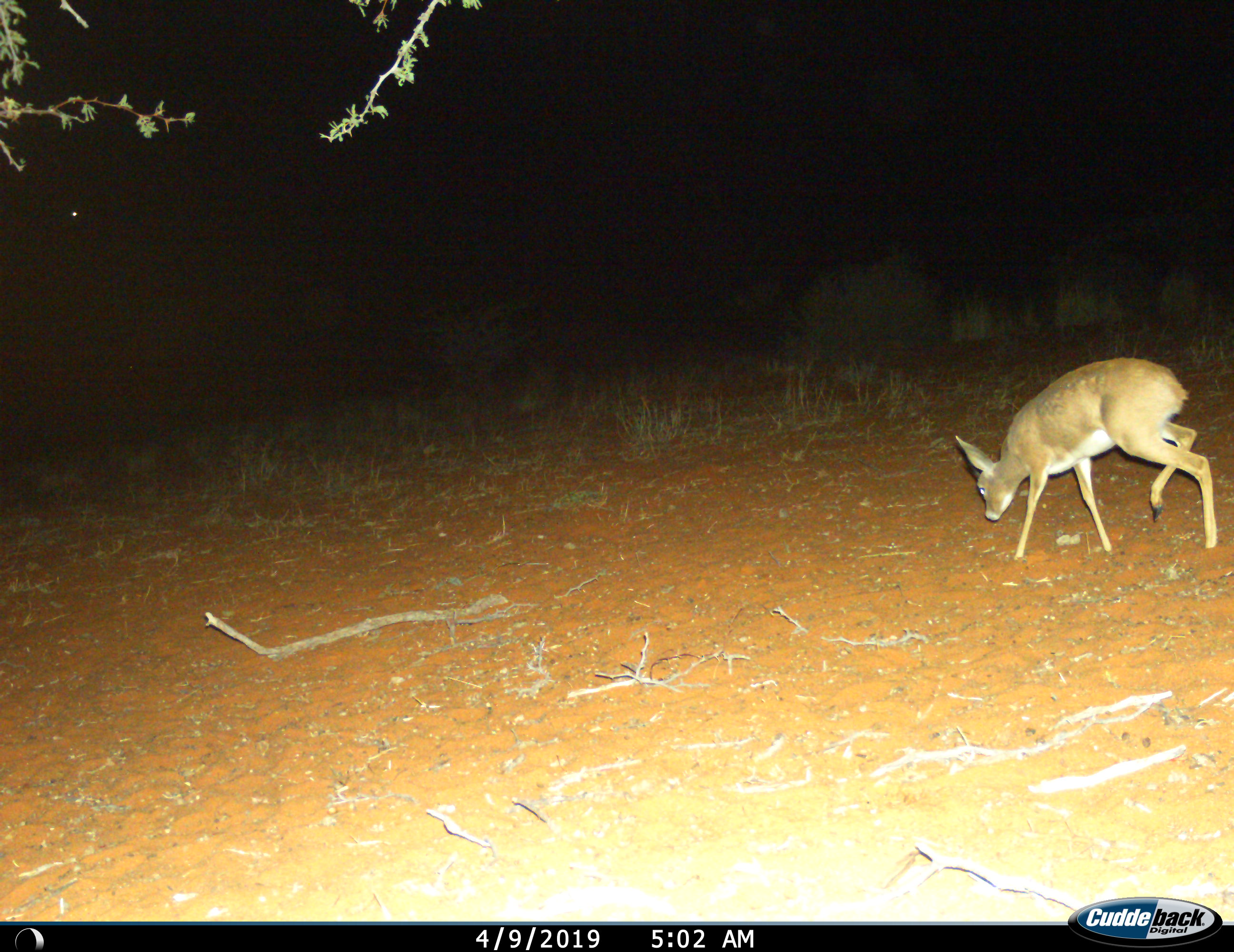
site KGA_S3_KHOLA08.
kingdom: Animalia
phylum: Chordata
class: Mammalia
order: Artiodactyla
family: Bovidae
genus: Raphicerus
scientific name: Raphicerus campestris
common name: steenbok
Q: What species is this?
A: Steenbok (Raphicerus campestris).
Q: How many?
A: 1.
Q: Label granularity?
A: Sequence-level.